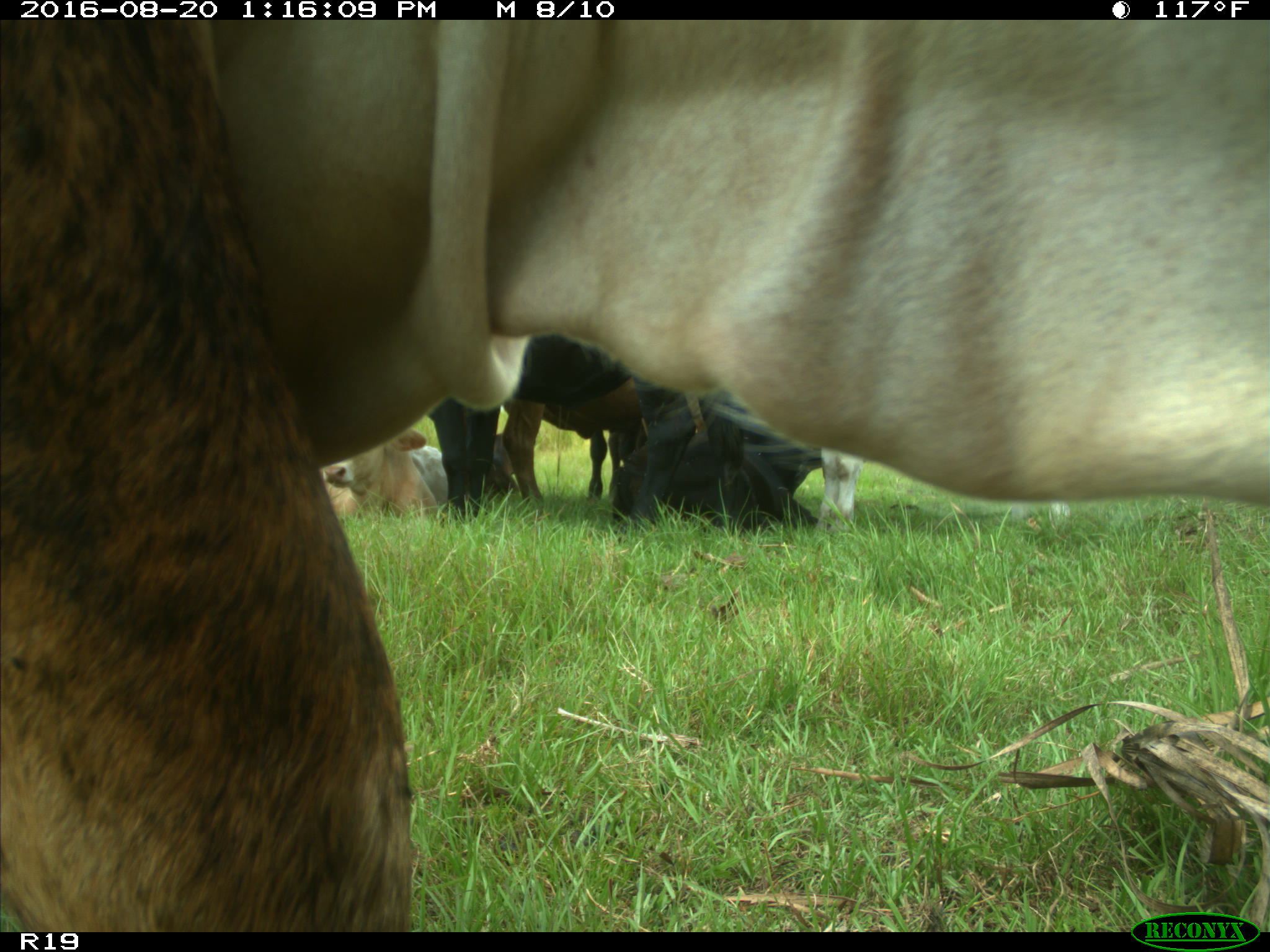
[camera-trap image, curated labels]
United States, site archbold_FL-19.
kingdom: Animalia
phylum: Chordata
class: Mammalia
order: Artiodactyla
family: Bovidae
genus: Bos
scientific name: Bos taurus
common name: domestic cow